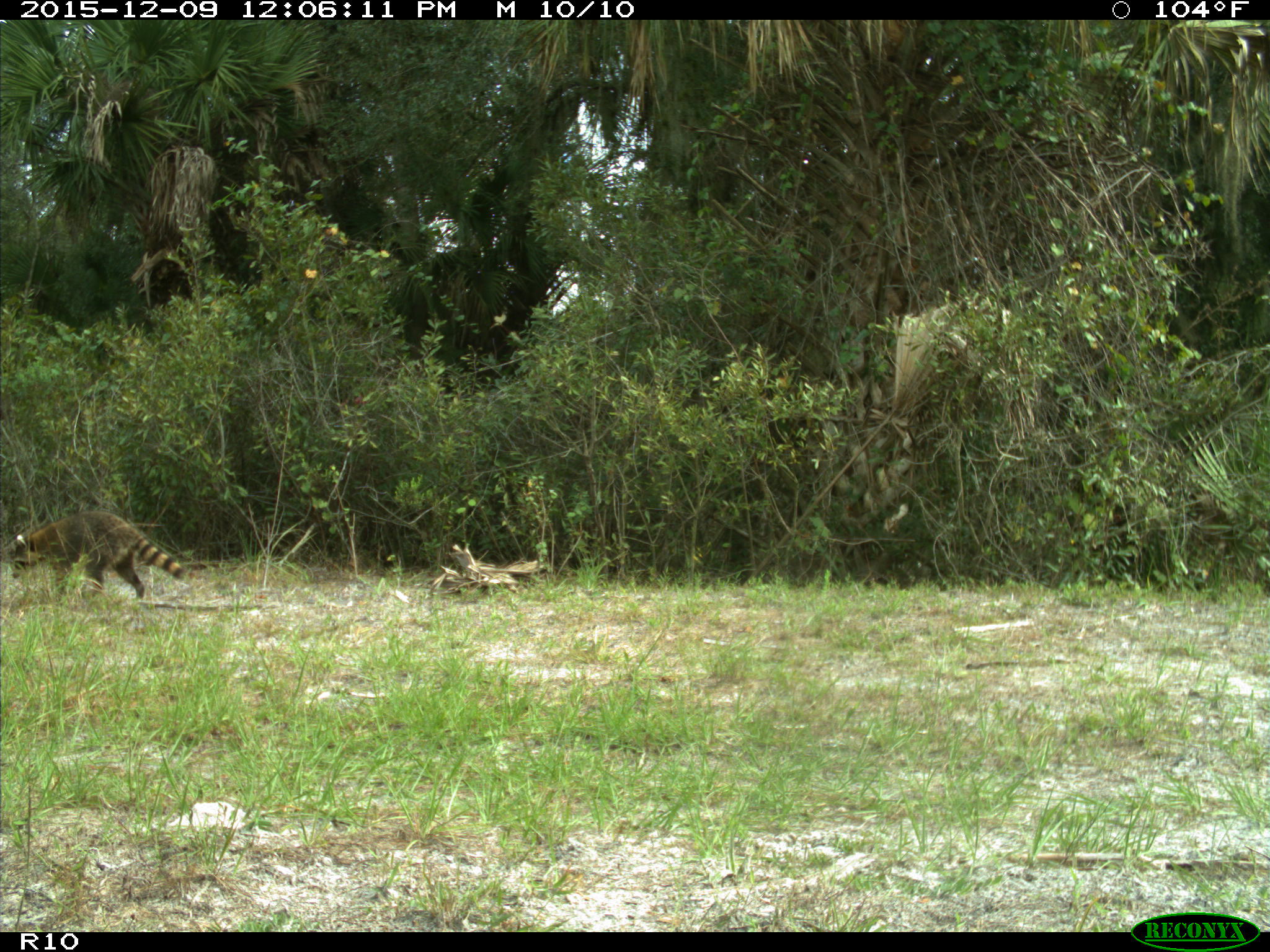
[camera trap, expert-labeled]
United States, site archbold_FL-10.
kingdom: Animalia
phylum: Chordata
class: Mammalia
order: Carnivora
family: Procyonidae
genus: Procyon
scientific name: Procyon lotor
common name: common raccoon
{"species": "Procyon lotor (common raccoon)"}